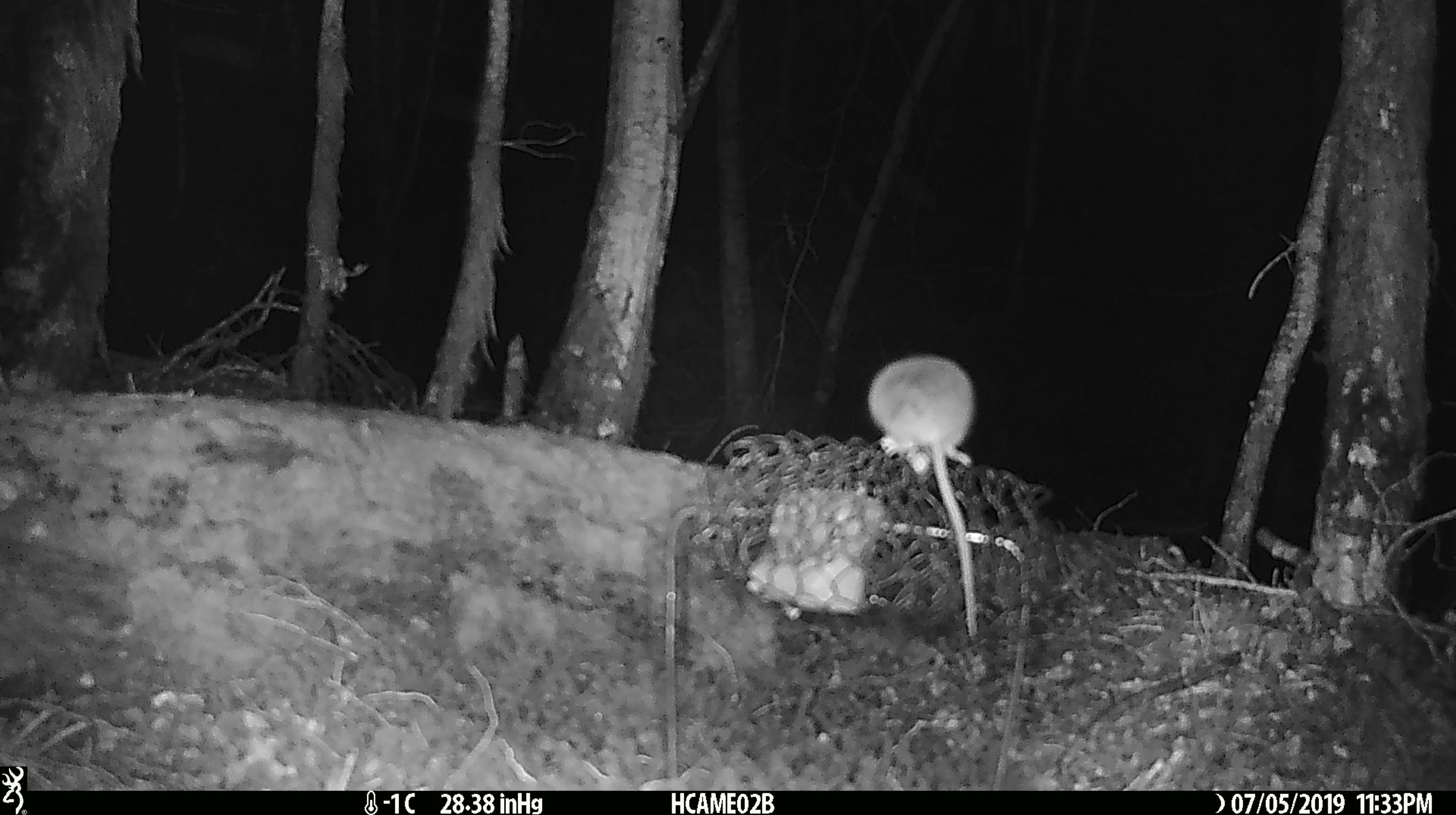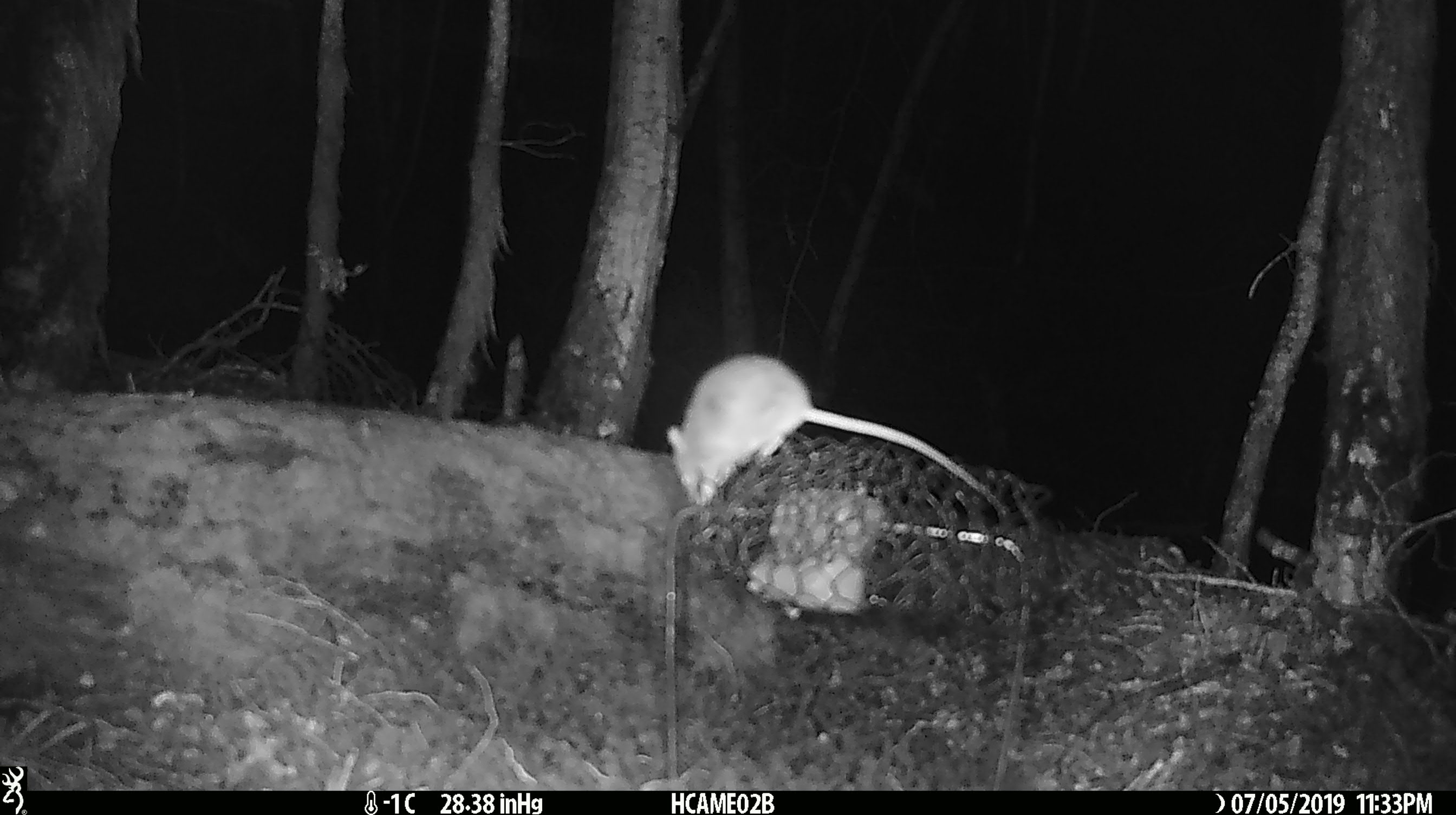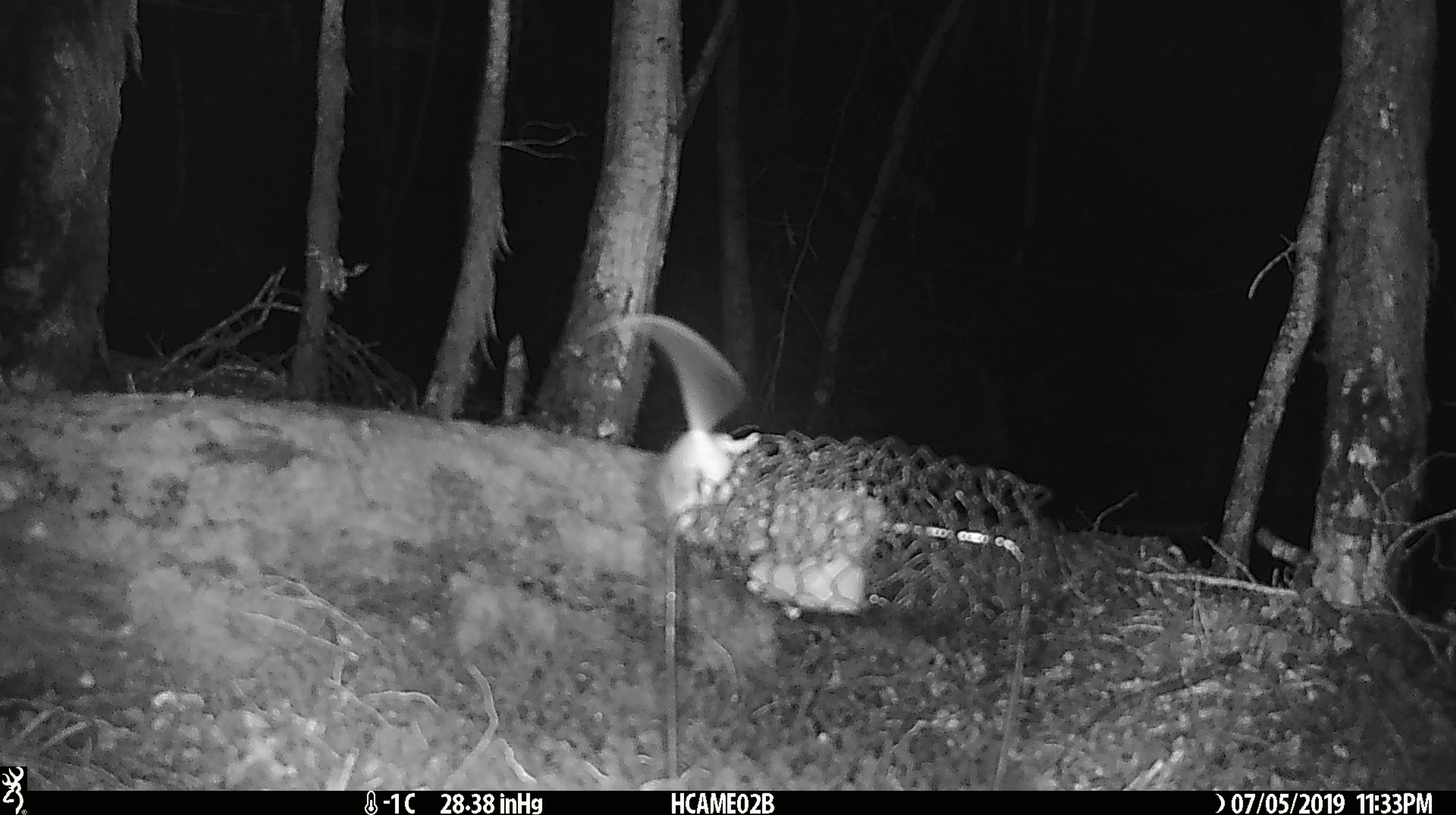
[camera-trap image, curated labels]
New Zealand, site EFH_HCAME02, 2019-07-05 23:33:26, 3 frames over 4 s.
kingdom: Animalia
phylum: Chordata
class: Mammalia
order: Rodentia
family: Muridae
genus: Mus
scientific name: Mus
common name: mouse